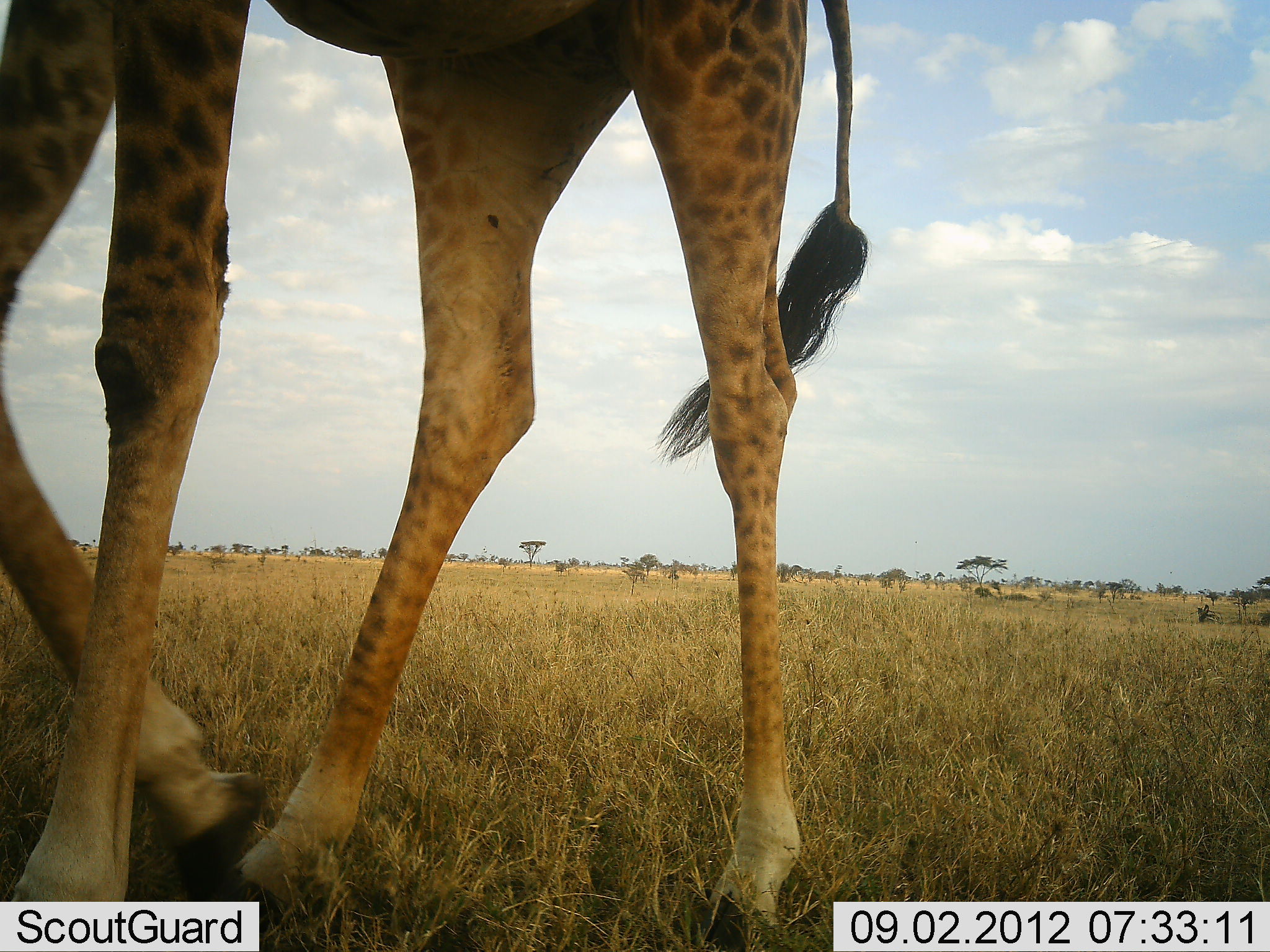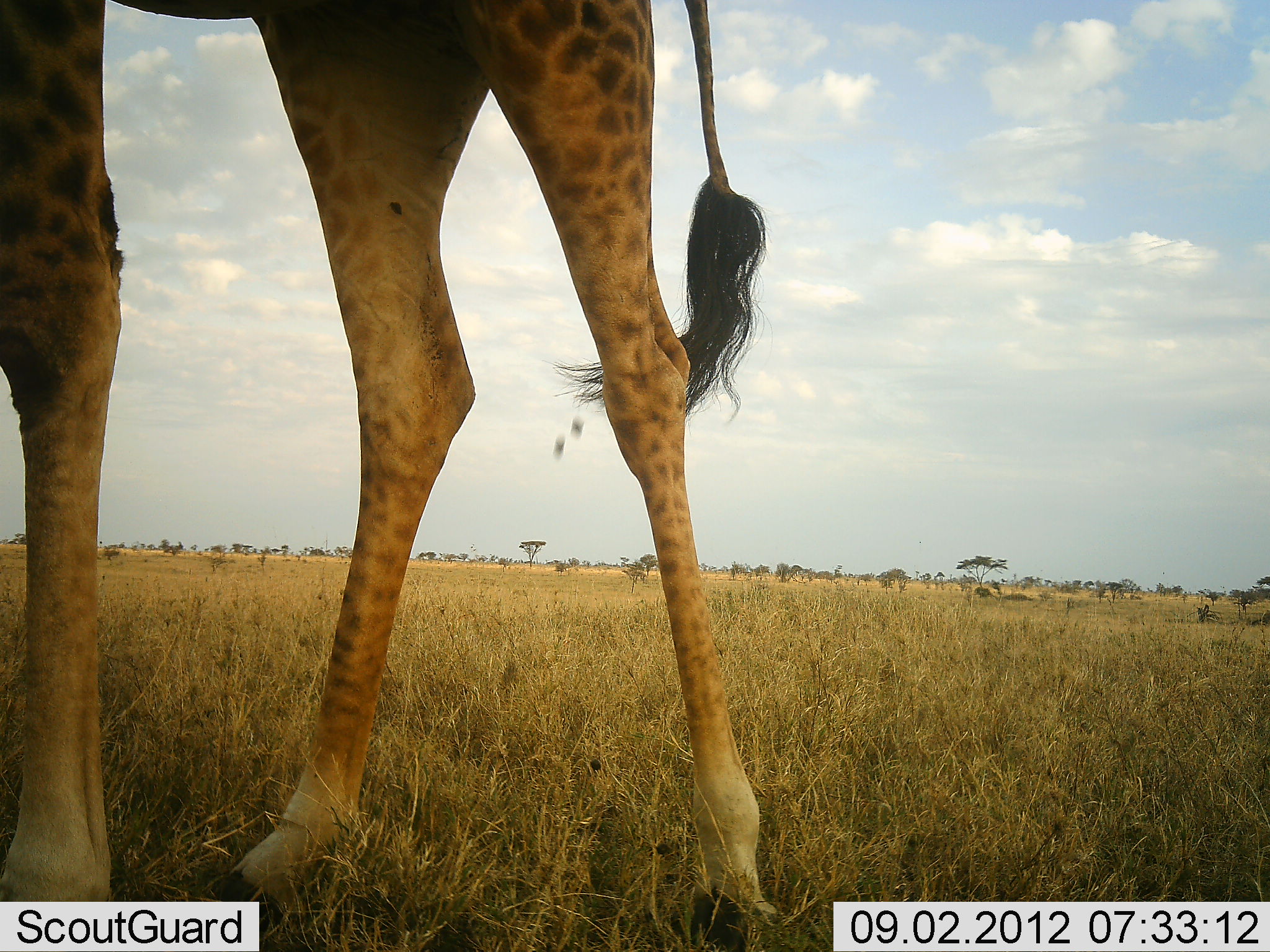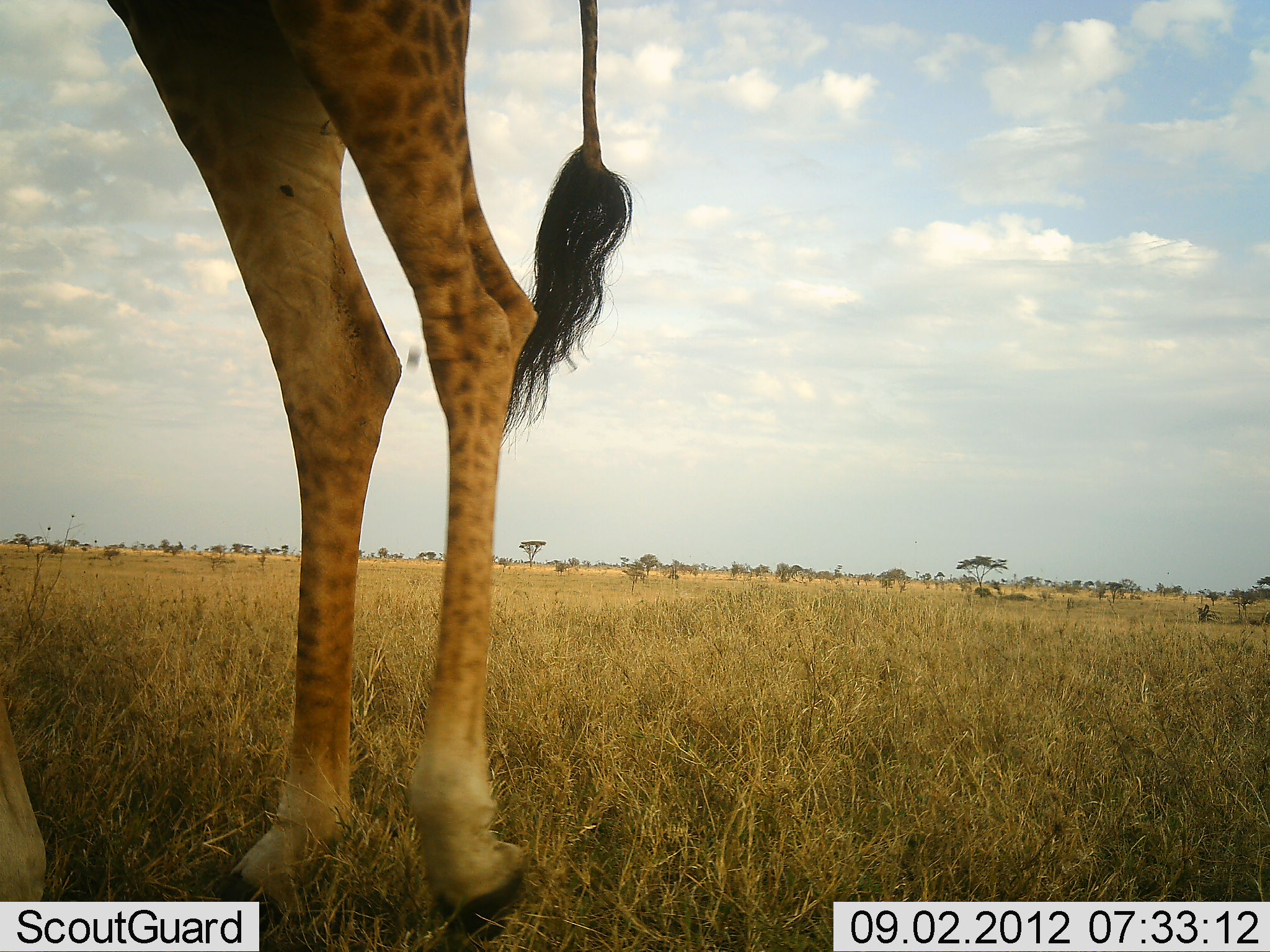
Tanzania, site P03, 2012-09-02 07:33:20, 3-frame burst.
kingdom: Animalia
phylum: Chordata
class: Mammalia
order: Artiodactyla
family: Giraffidae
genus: Giraffa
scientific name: Giraffa camelopardalis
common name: giraffe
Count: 1.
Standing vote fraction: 30%.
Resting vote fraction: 0%.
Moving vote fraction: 70%.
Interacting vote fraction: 0%.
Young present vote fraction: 0%.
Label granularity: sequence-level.